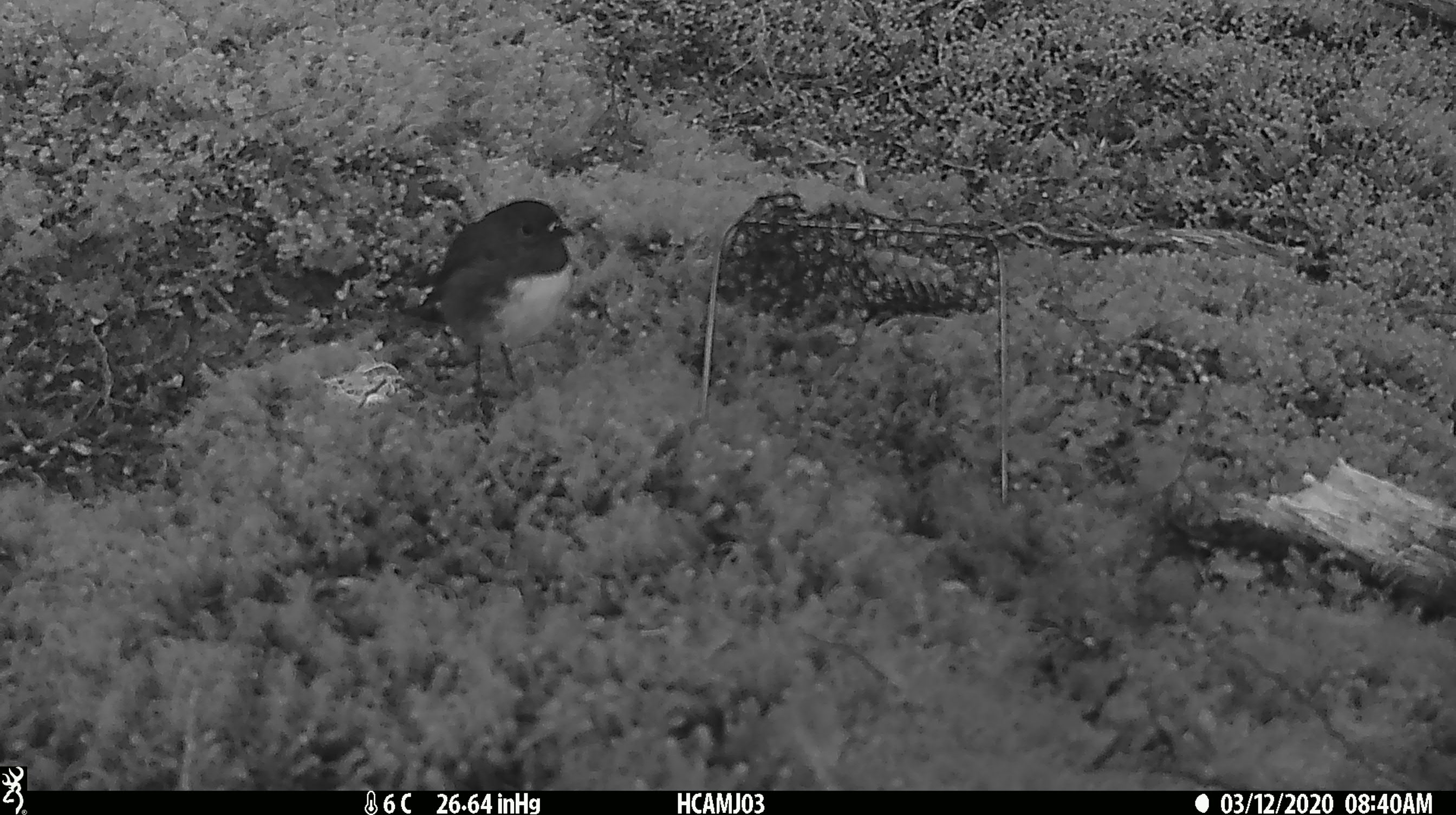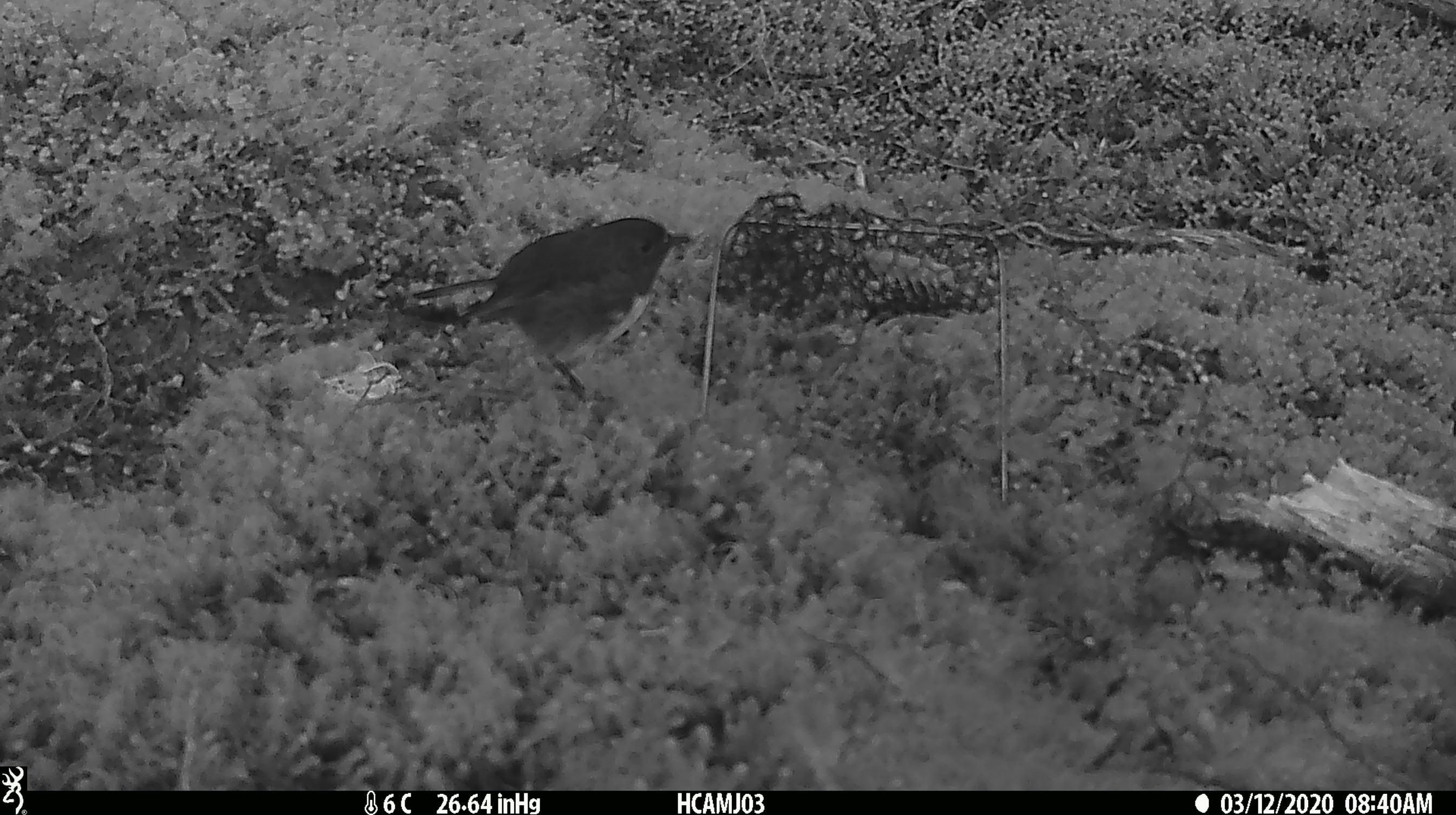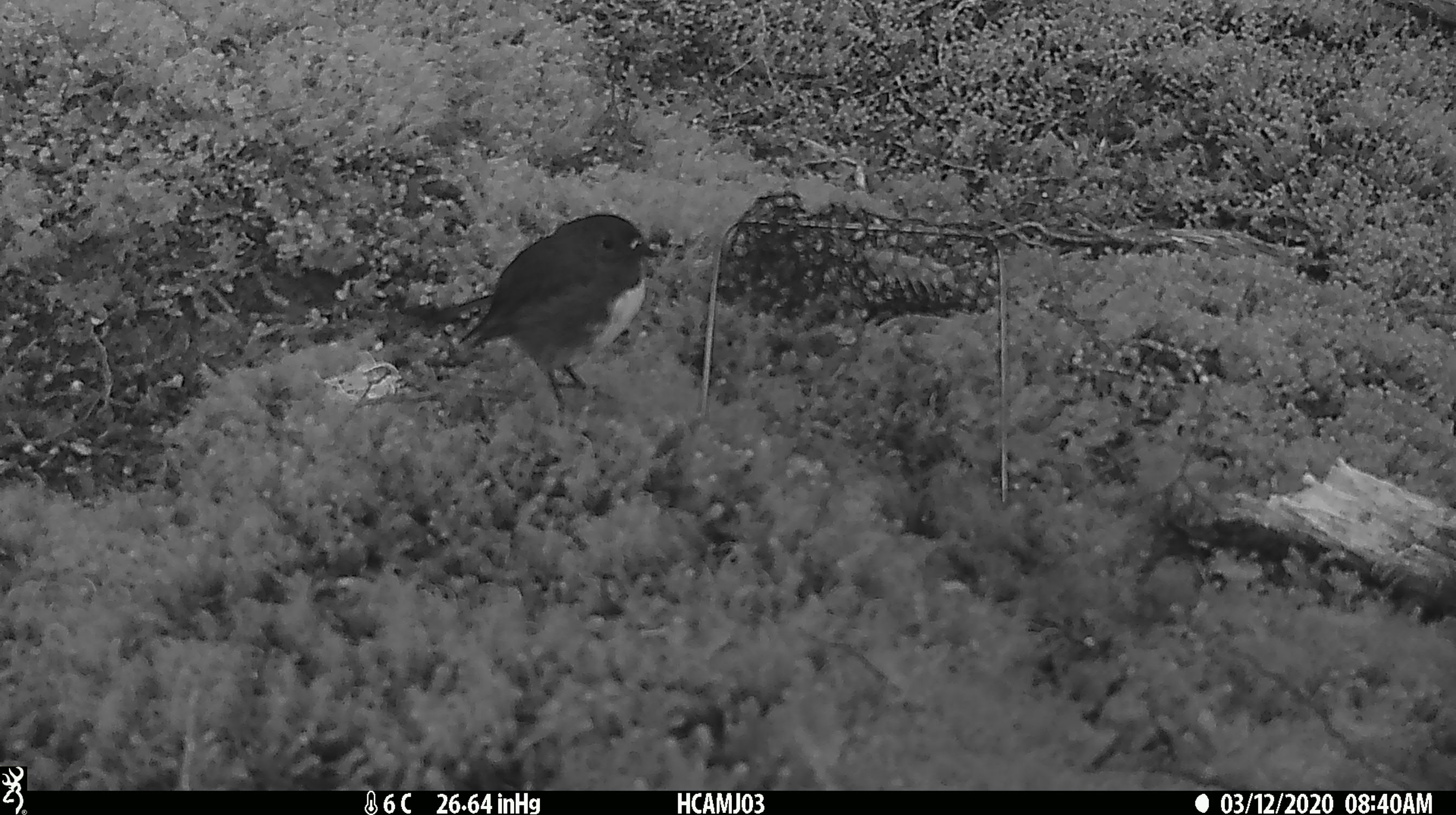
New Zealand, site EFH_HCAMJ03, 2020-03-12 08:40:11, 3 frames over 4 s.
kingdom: Animalia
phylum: Chordata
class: Aves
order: Passeriformes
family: Petroicidae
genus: Petroica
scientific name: Petroica australis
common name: new zealand robin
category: robin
Robin (new zealand robin) (Petroica australis).